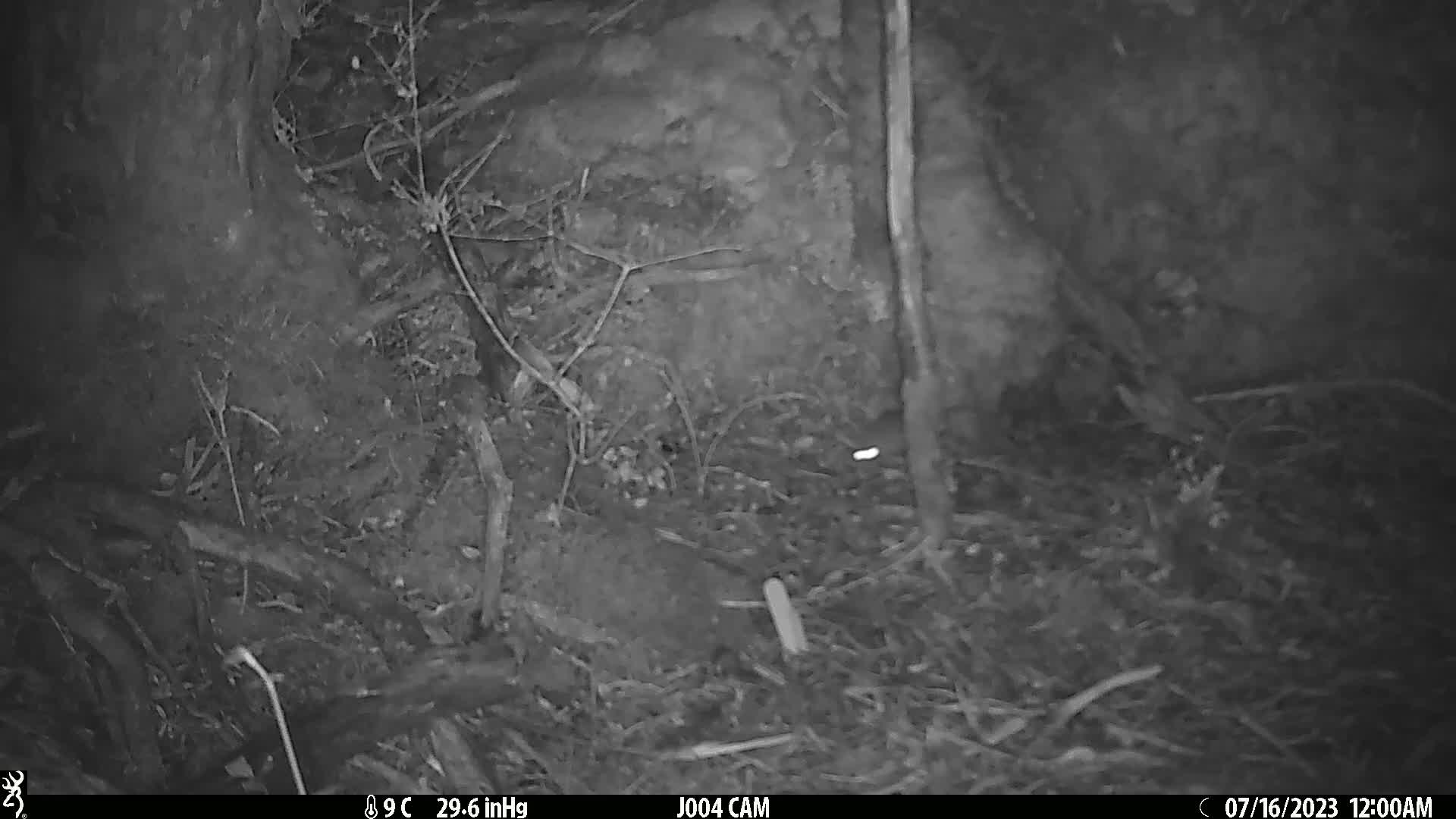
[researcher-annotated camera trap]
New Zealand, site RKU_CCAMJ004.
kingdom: Animalia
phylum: Chordata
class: Mammalia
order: Rodentia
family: Muridae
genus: Rattus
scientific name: Rattus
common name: rat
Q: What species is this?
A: Rat (Rattus).